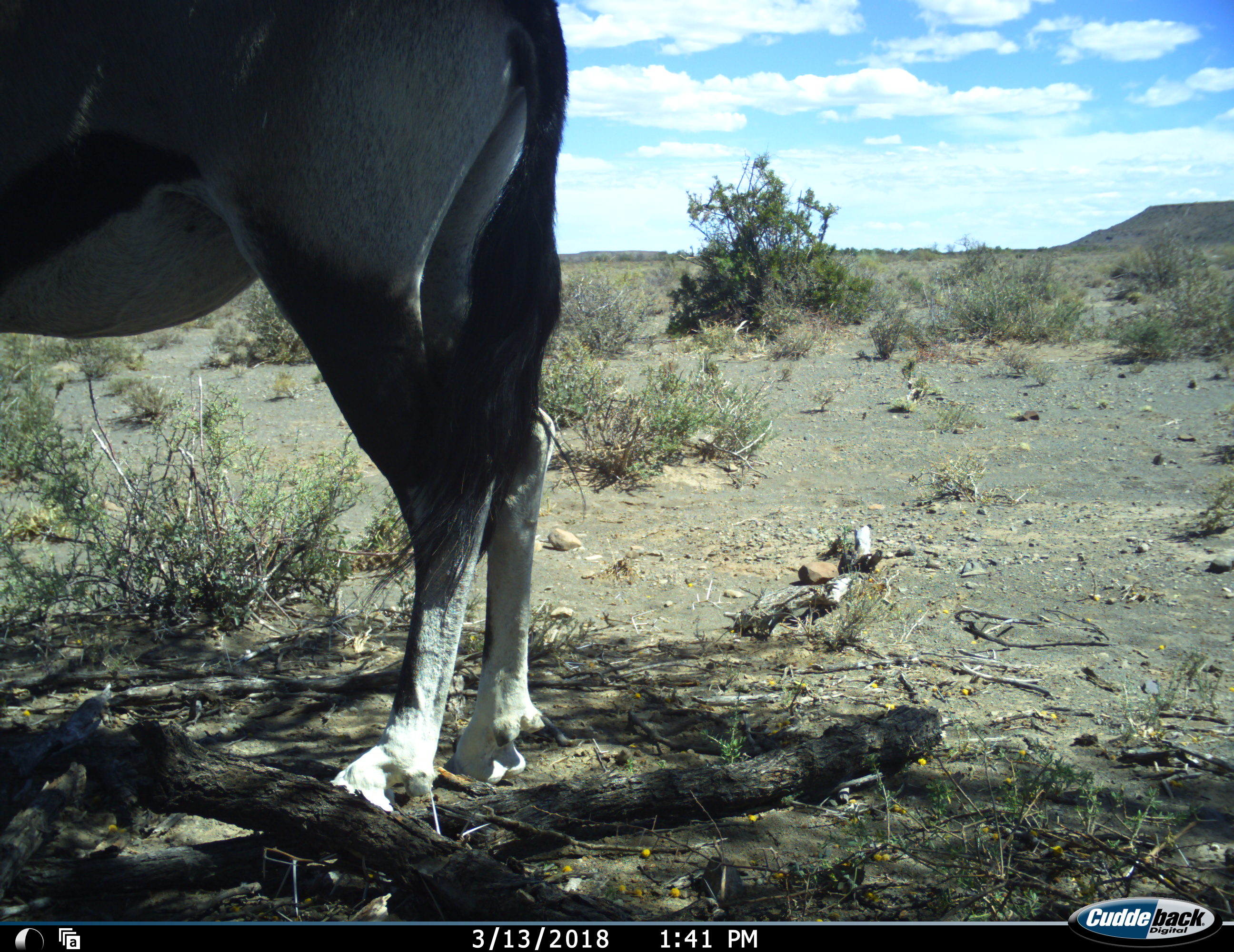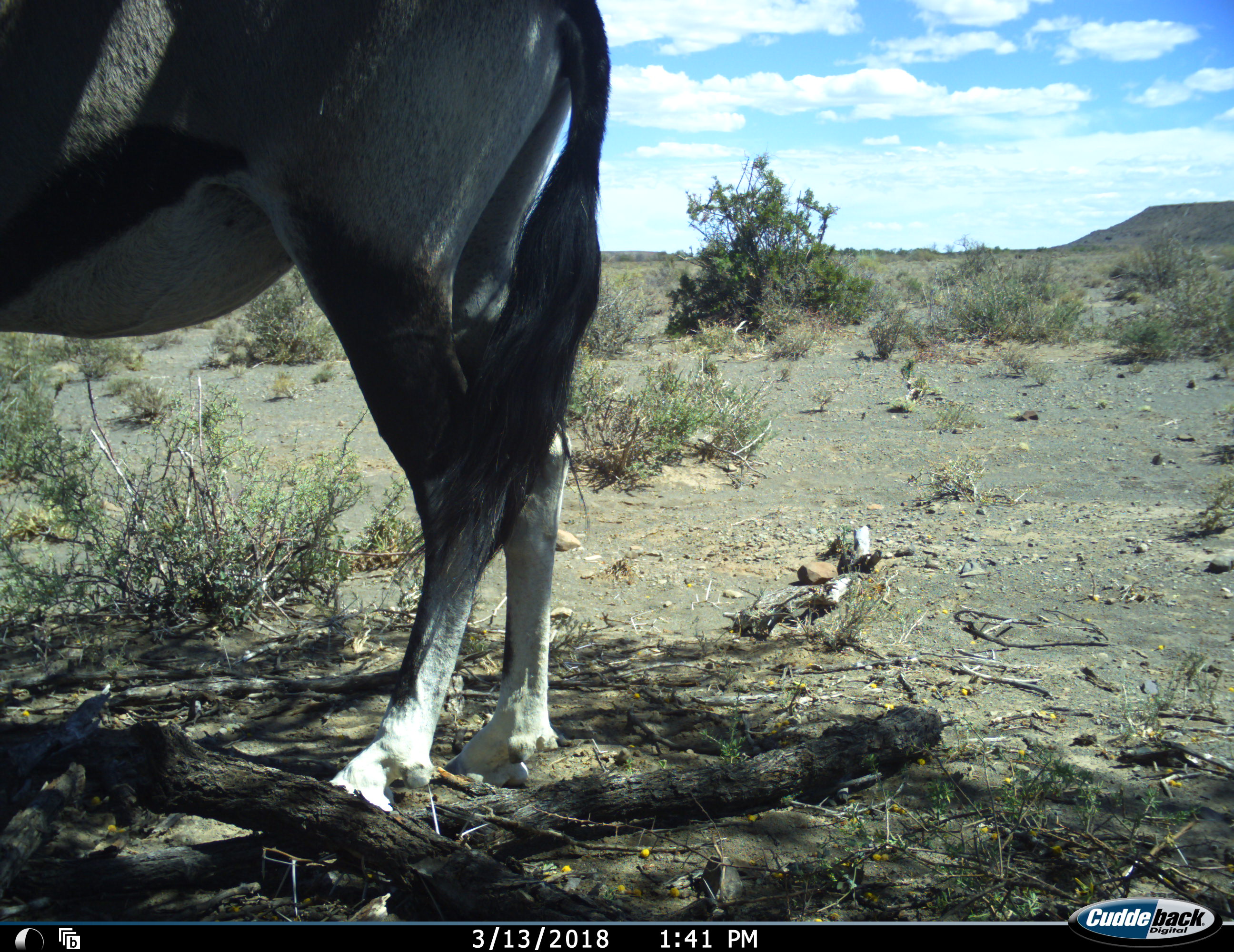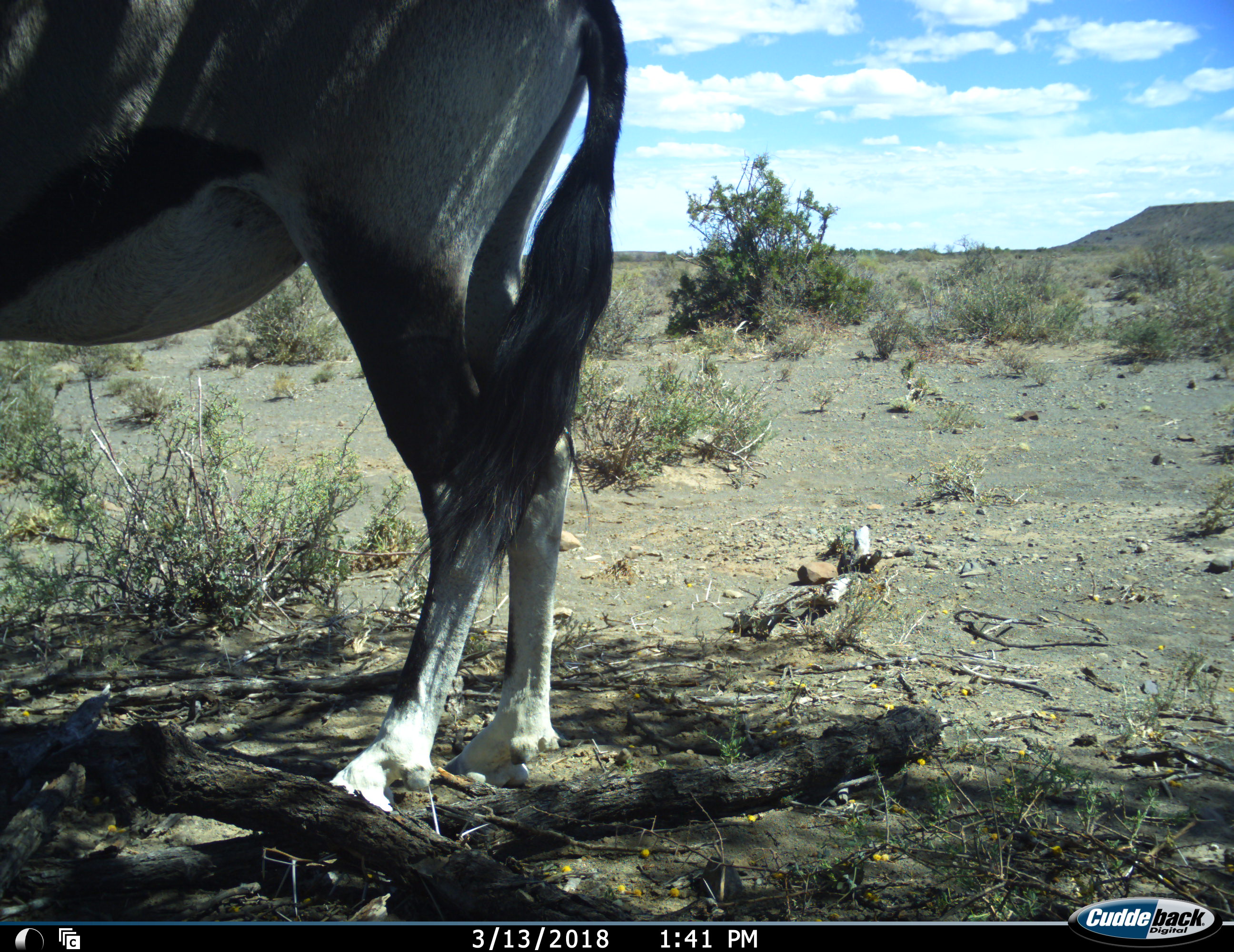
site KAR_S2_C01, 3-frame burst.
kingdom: Animalia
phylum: Chordata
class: Mammalia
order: Artiodactyla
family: Bovidae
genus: Oryx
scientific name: Oryx gazella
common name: gemsbok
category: oryx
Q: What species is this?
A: Oryx (gemsbok) (Oryx gazella).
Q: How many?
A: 1.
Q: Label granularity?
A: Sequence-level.